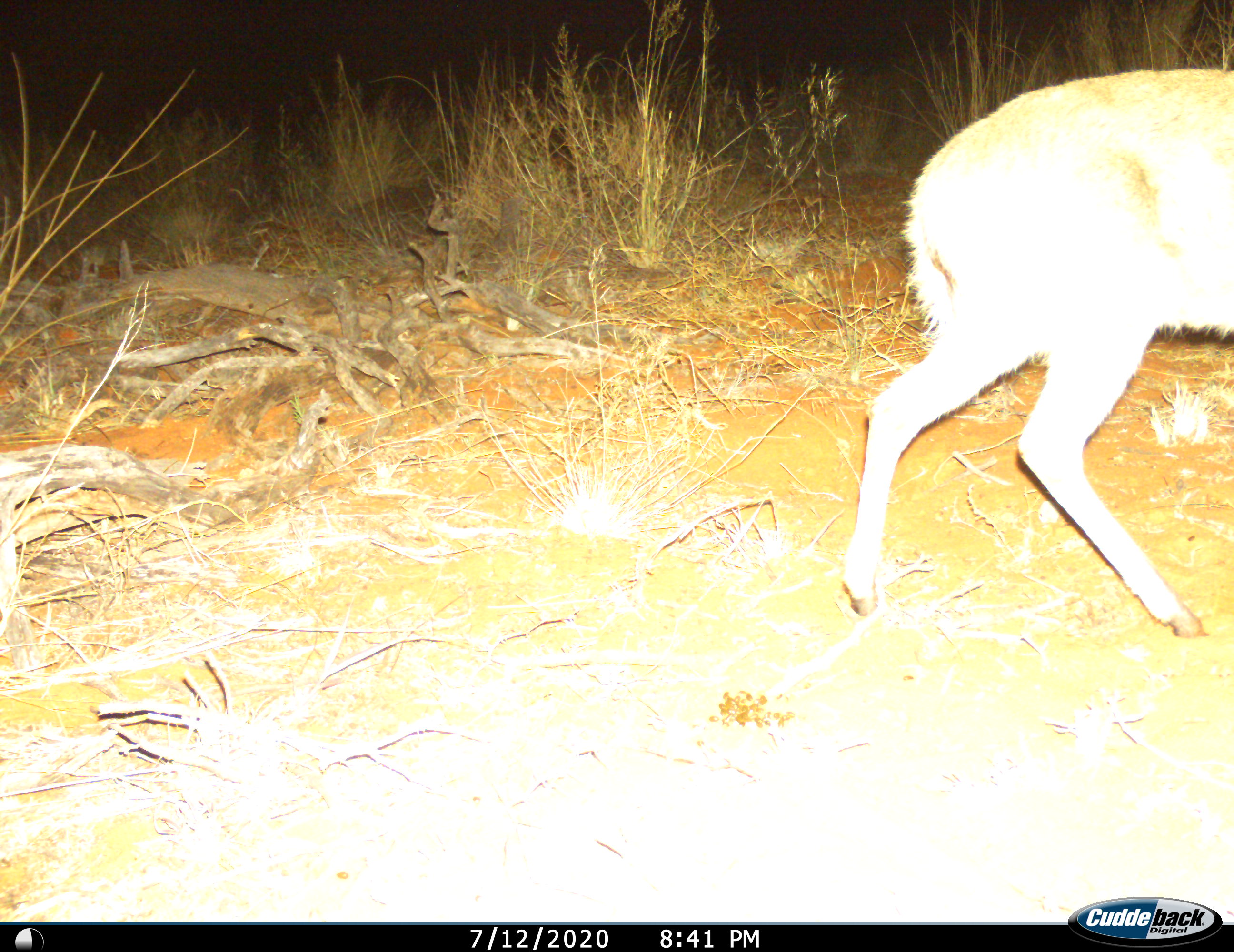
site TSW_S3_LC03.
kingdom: Animalia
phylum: Chordata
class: Mammalia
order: Artiodactyla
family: Bovidae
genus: Sylvicapra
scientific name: Sylvicapra grimmia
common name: common duiker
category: duikercommongrey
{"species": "duikercommongrey (common duiker) (Sylvicapra grimmia)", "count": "1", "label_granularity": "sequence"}